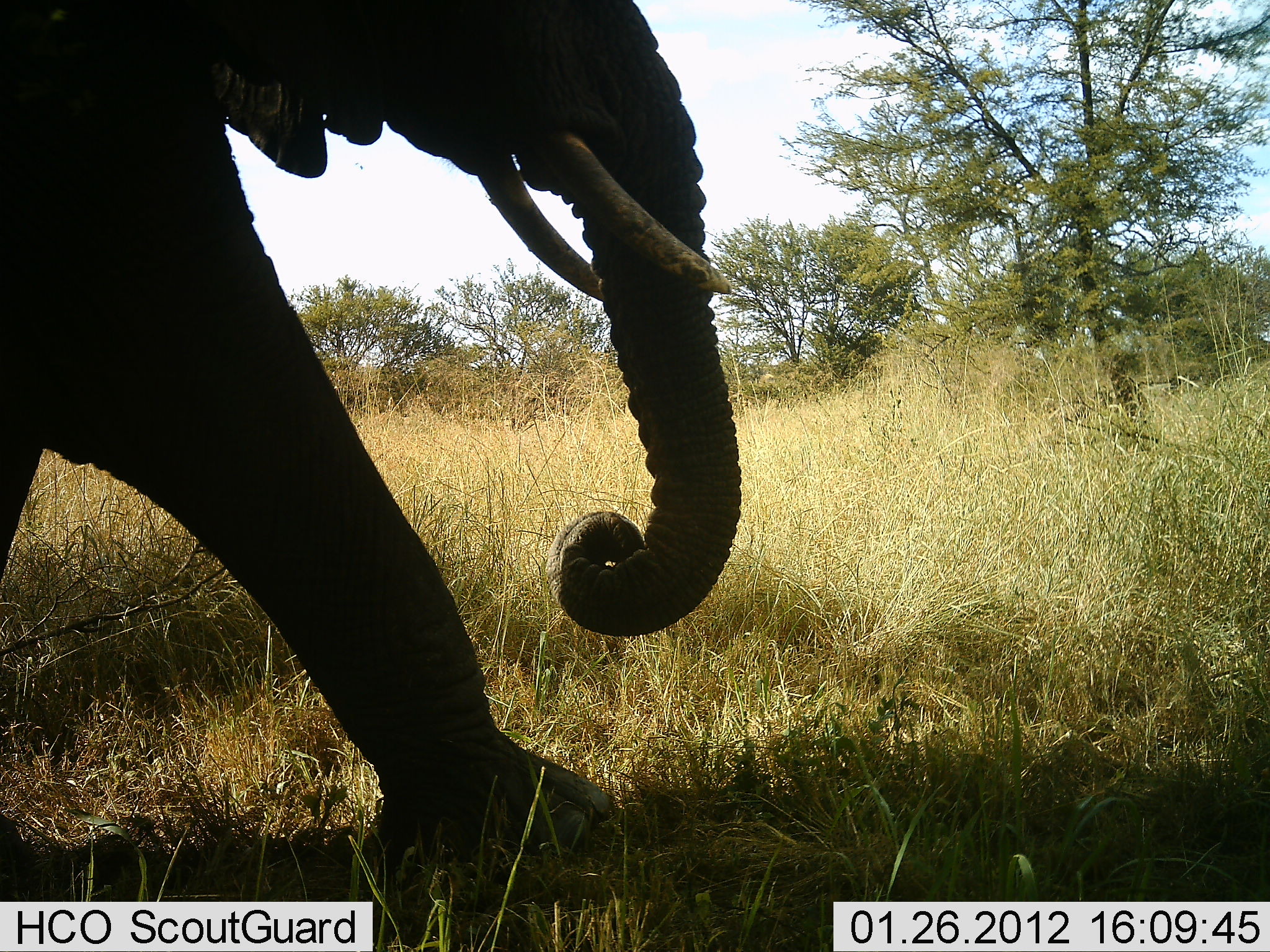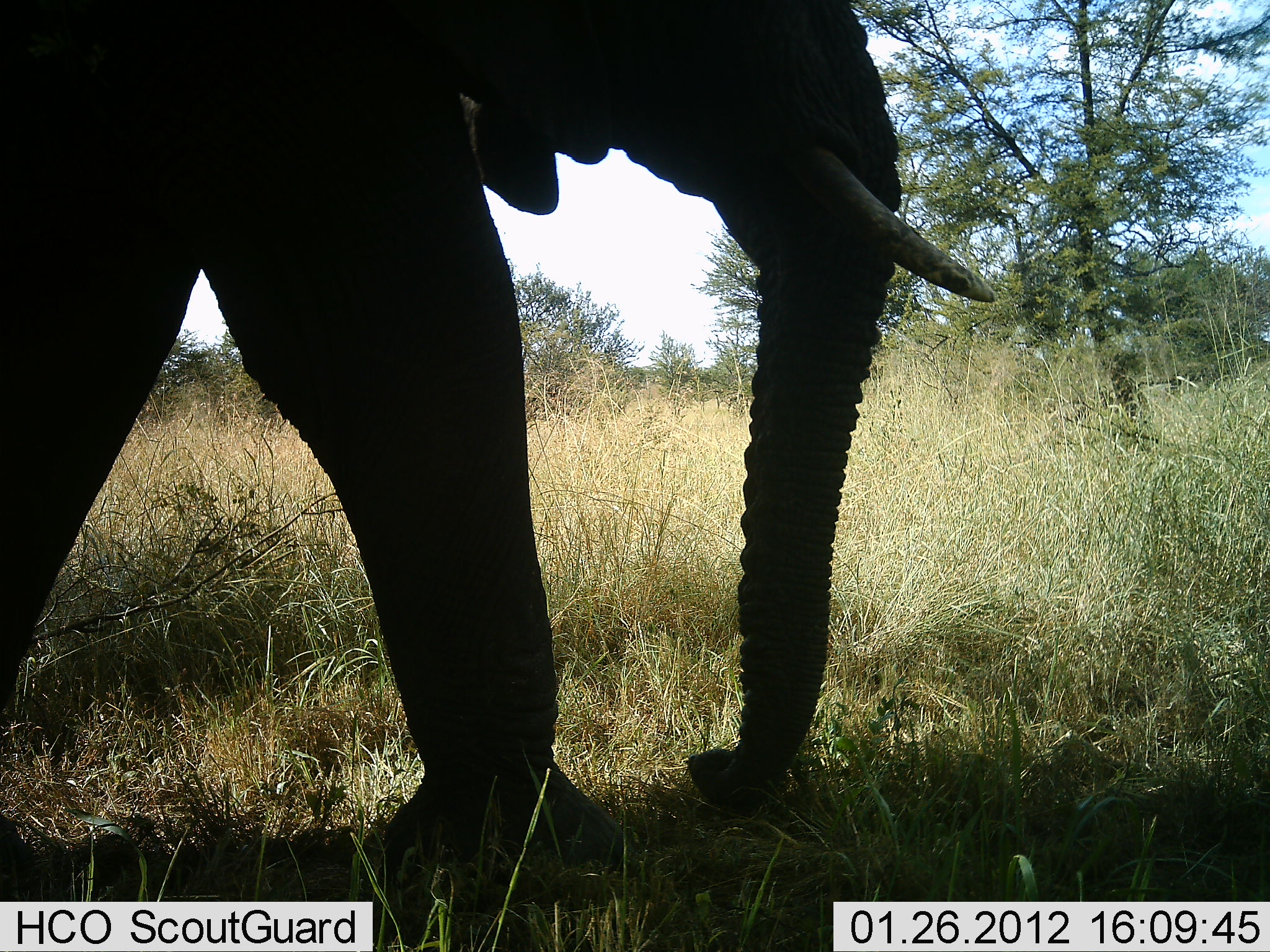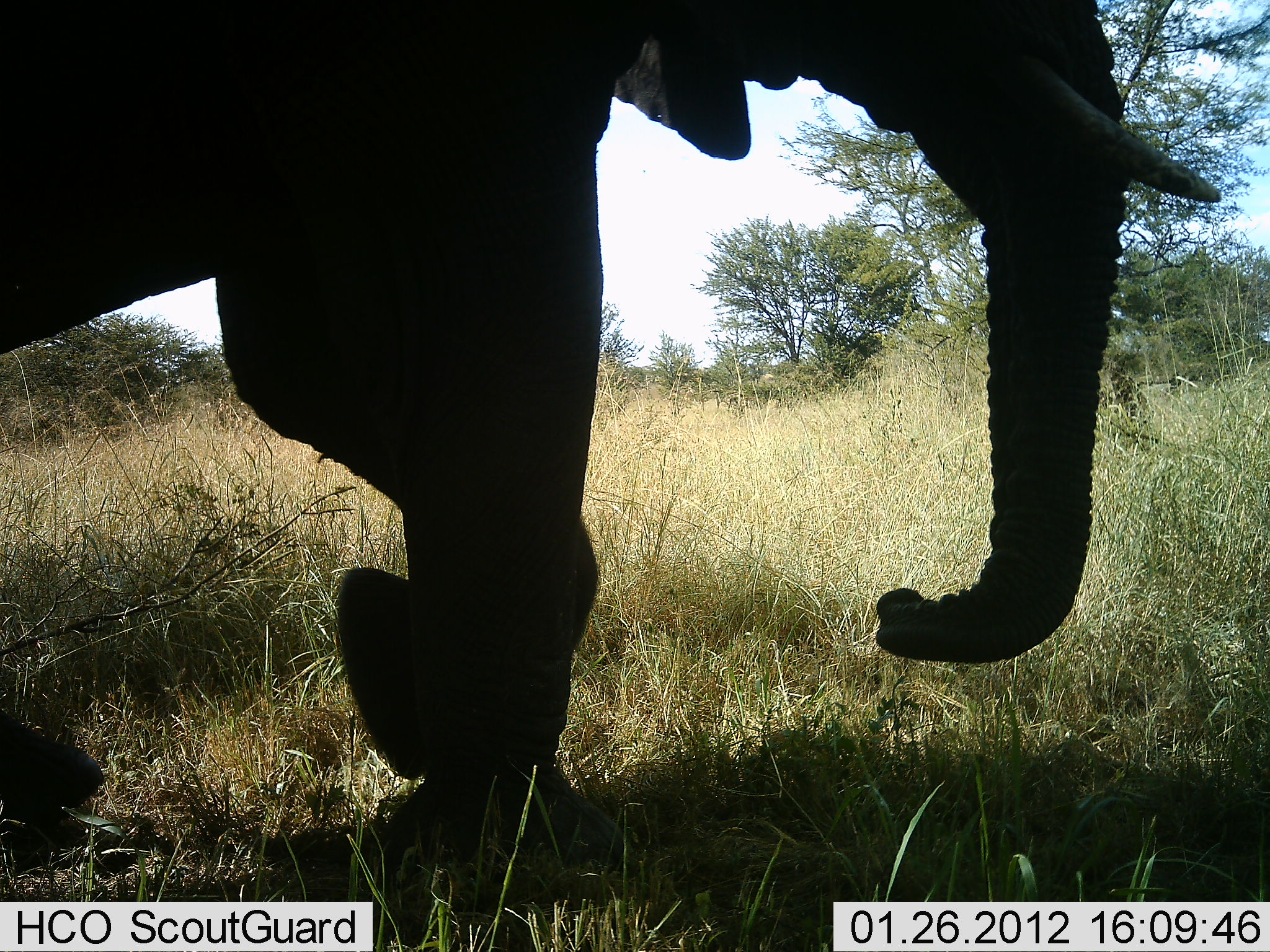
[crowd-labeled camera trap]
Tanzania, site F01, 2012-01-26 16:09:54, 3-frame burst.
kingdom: Animalia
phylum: Chordata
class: Mammalia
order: Proboscidea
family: Elephantidae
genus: Loxodonta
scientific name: Loxodonta africana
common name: african bush elephant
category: elephant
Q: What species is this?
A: Elephant (african bush elephant) (Loxodonta africana).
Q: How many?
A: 1.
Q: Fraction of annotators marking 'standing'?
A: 5%.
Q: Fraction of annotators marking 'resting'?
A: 0%.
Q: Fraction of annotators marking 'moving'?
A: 95%.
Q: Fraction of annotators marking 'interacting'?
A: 0%.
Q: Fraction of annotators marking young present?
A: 0%.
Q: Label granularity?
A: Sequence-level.